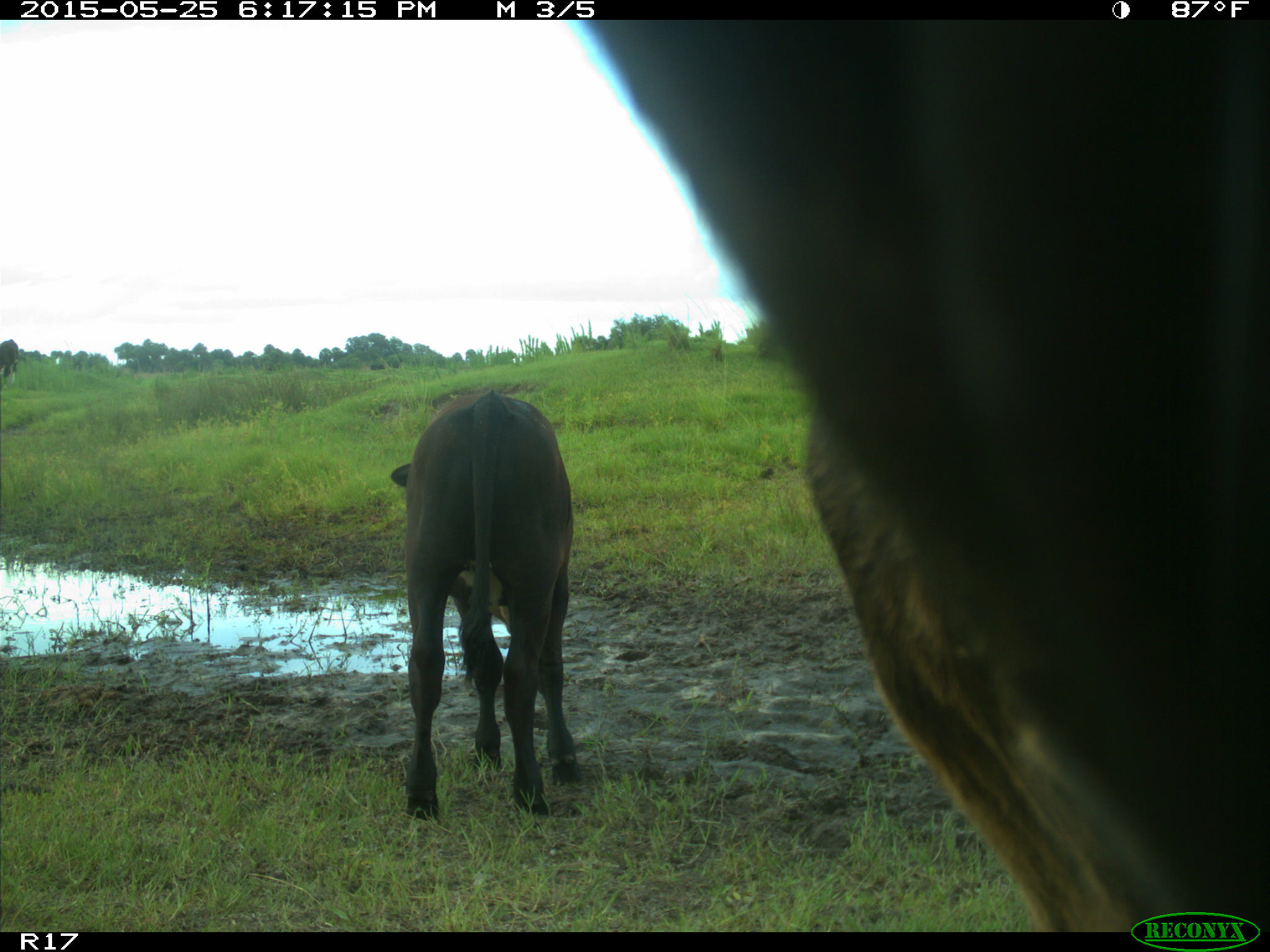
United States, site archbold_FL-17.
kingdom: Animalia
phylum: Chordata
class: Mammalia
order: Artiodactyla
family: Bovidae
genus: Bos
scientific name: Bos taurus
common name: domestic cow